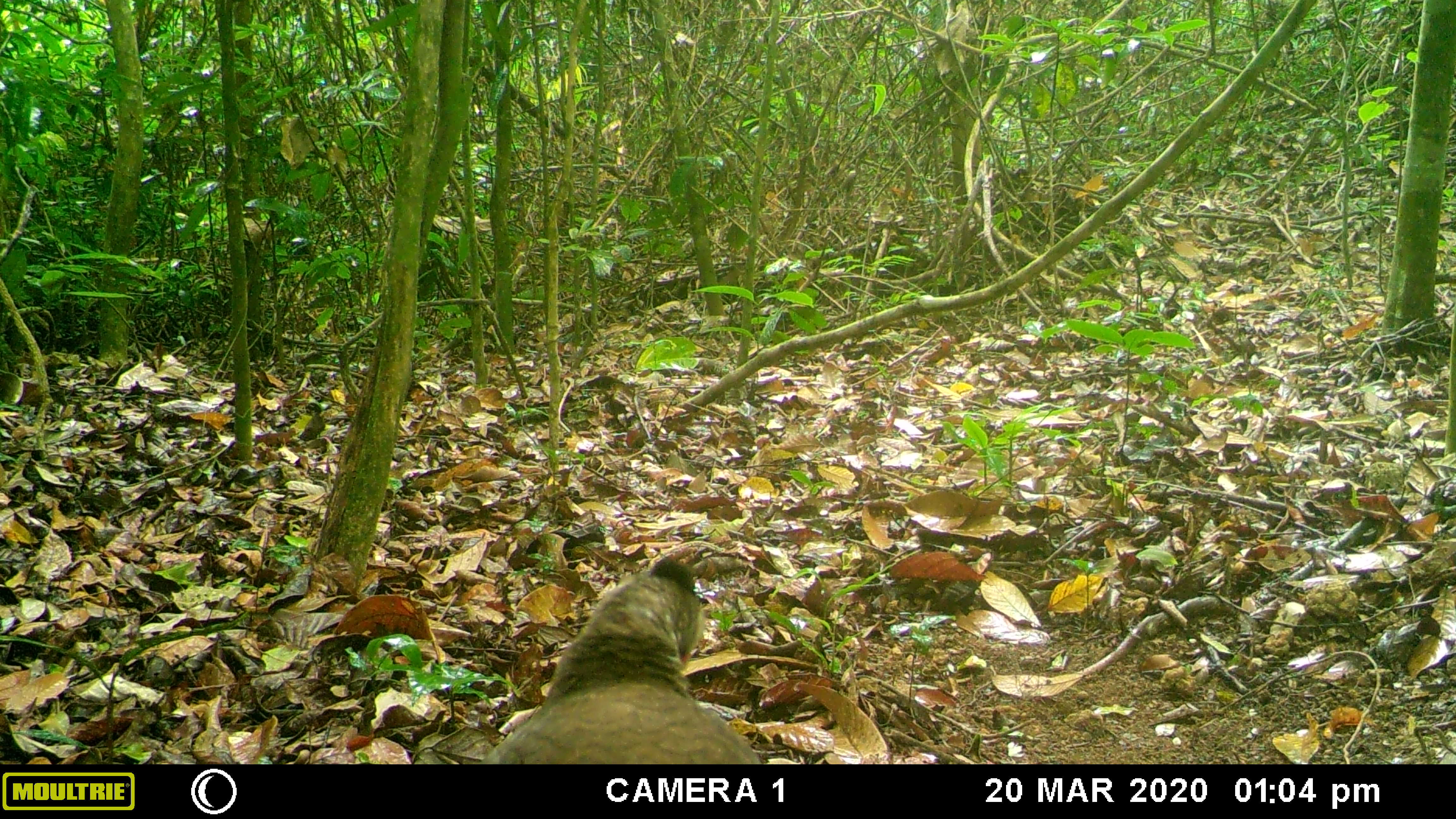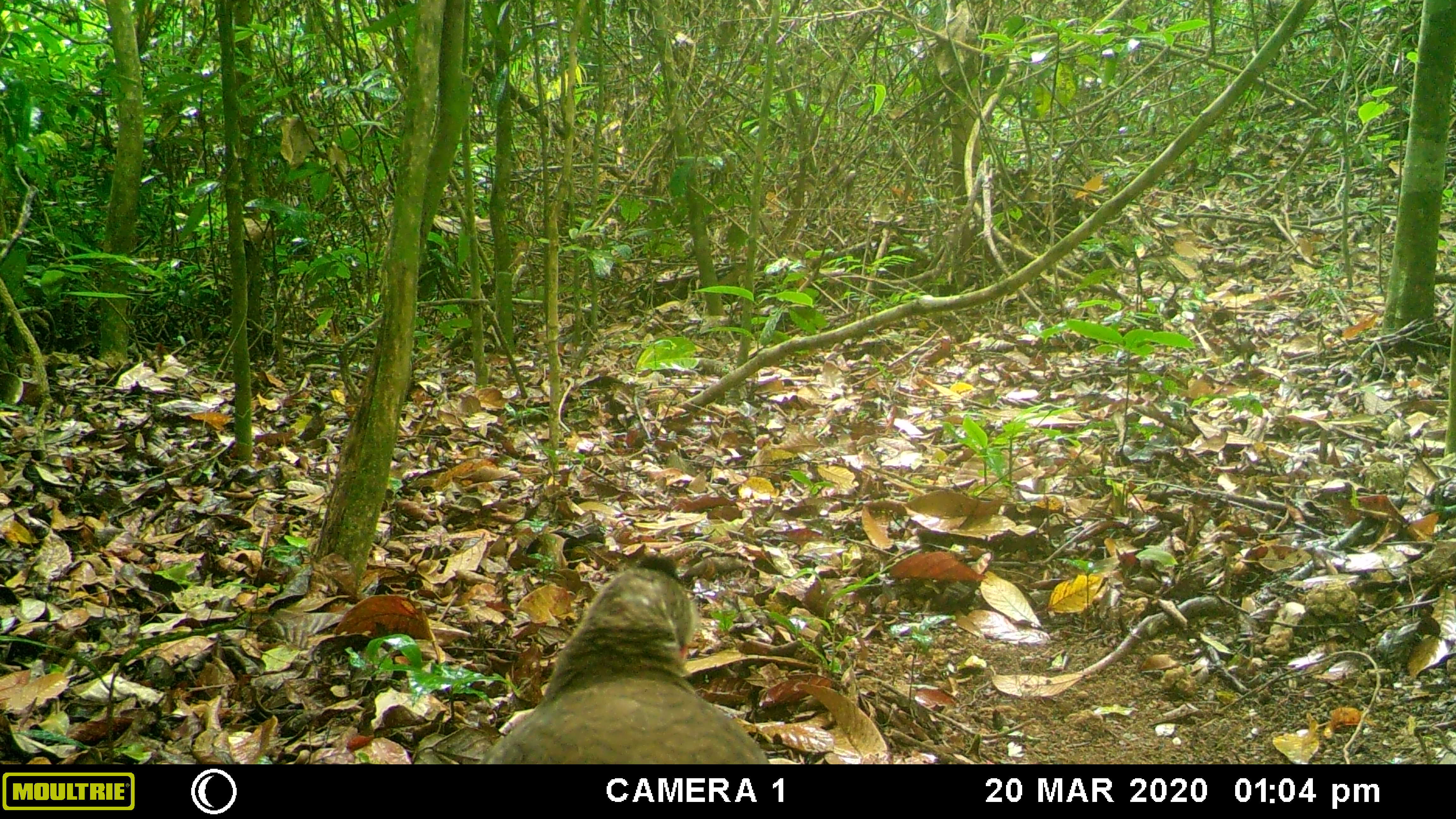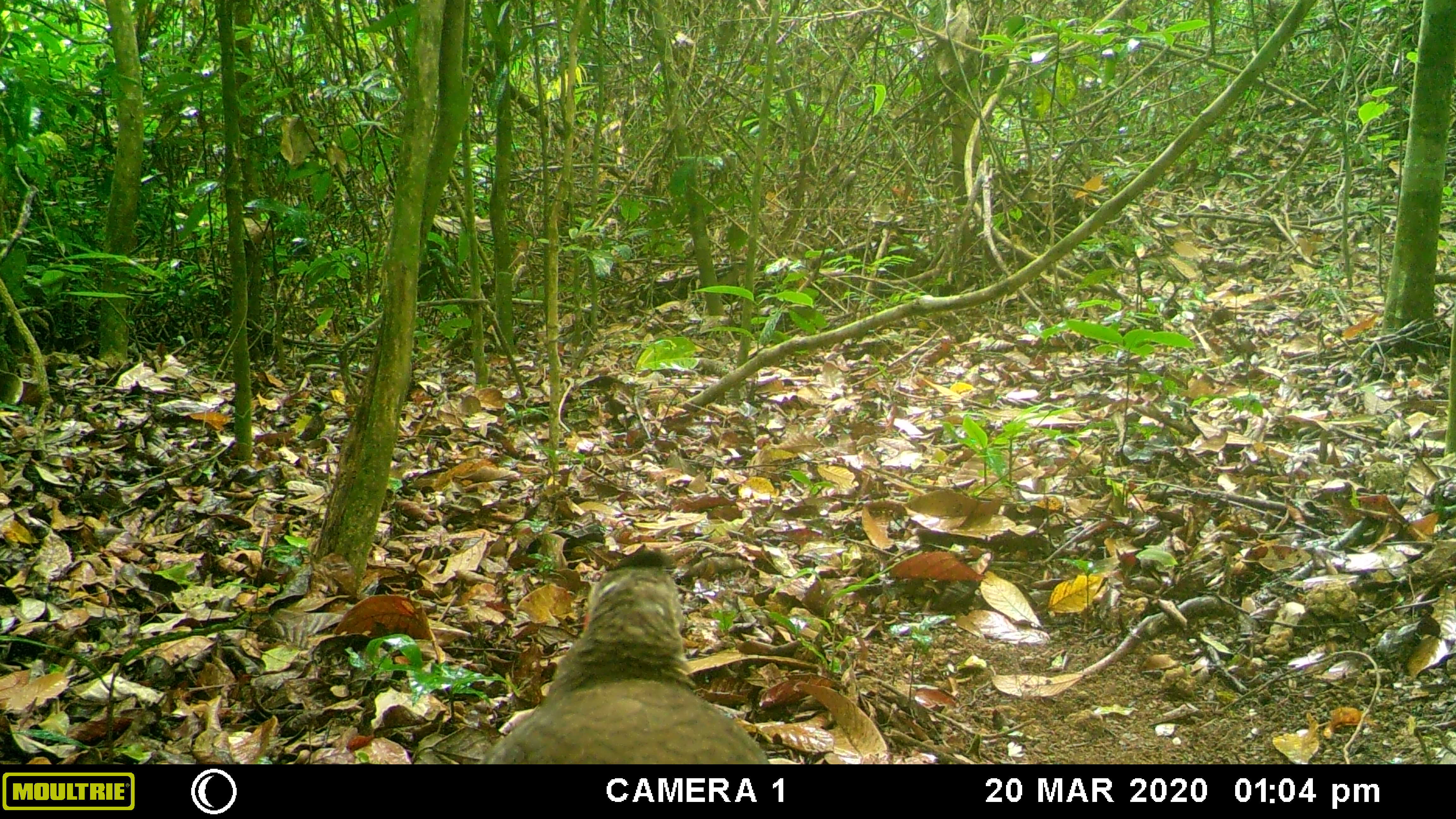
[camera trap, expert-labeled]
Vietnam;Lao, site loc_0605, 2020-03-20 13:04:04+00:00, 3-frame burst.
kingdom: Animalia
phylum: Chordata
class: Aves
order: Galliformes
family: Phasianidae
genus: Lophura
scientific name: Lophura nycthemera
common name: silver pheasant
Silver pheasant (Lophura nycthemera). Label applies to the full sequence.